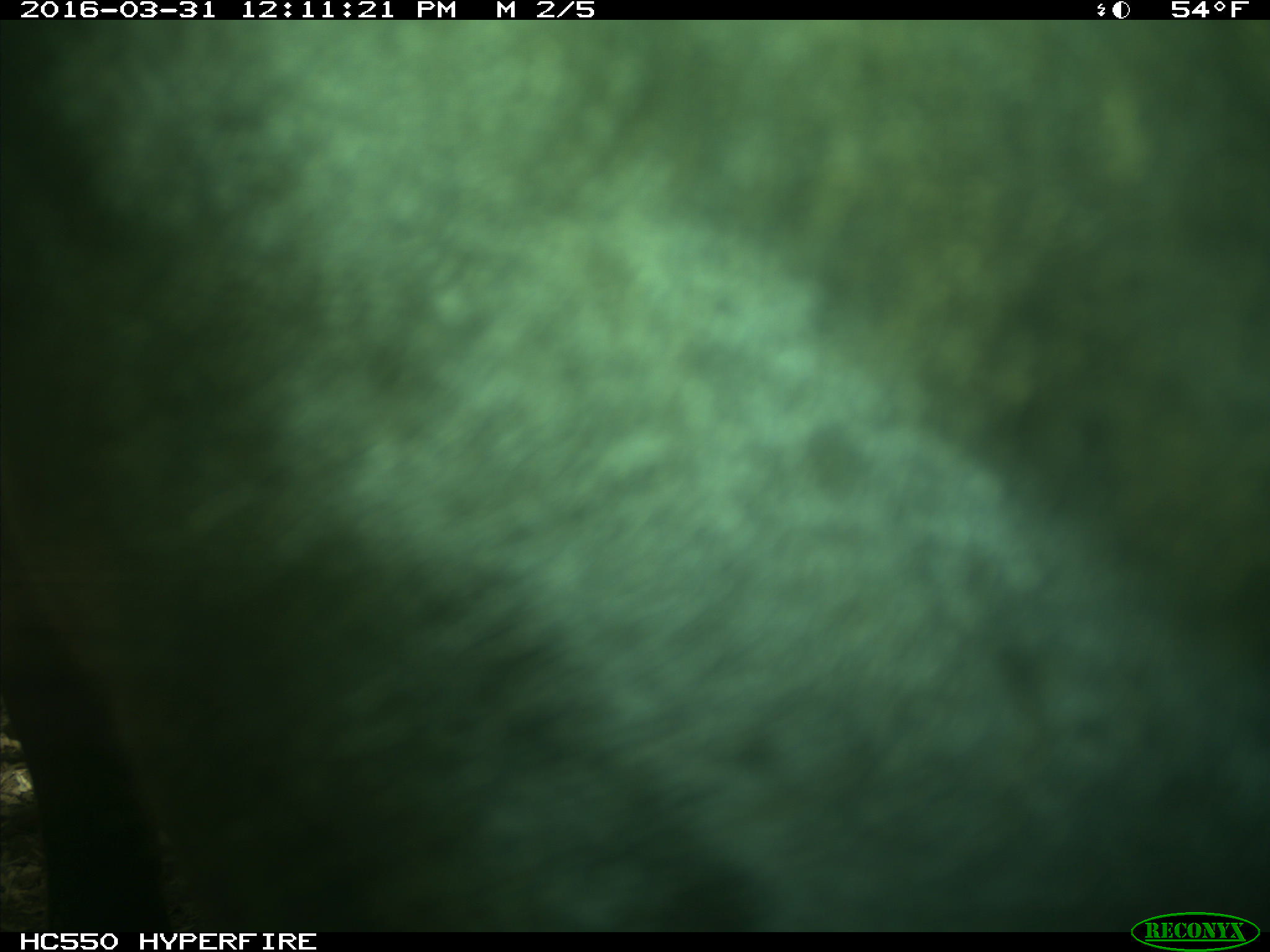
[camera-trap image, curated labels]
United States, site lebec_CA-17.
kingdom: Animalia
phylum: Chordata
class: Mammalia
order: Artiodactyla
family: Bovidae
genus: Bos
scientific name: Bos taurus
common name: domestic cow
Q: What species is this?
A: Bos taurus (domestic cow).